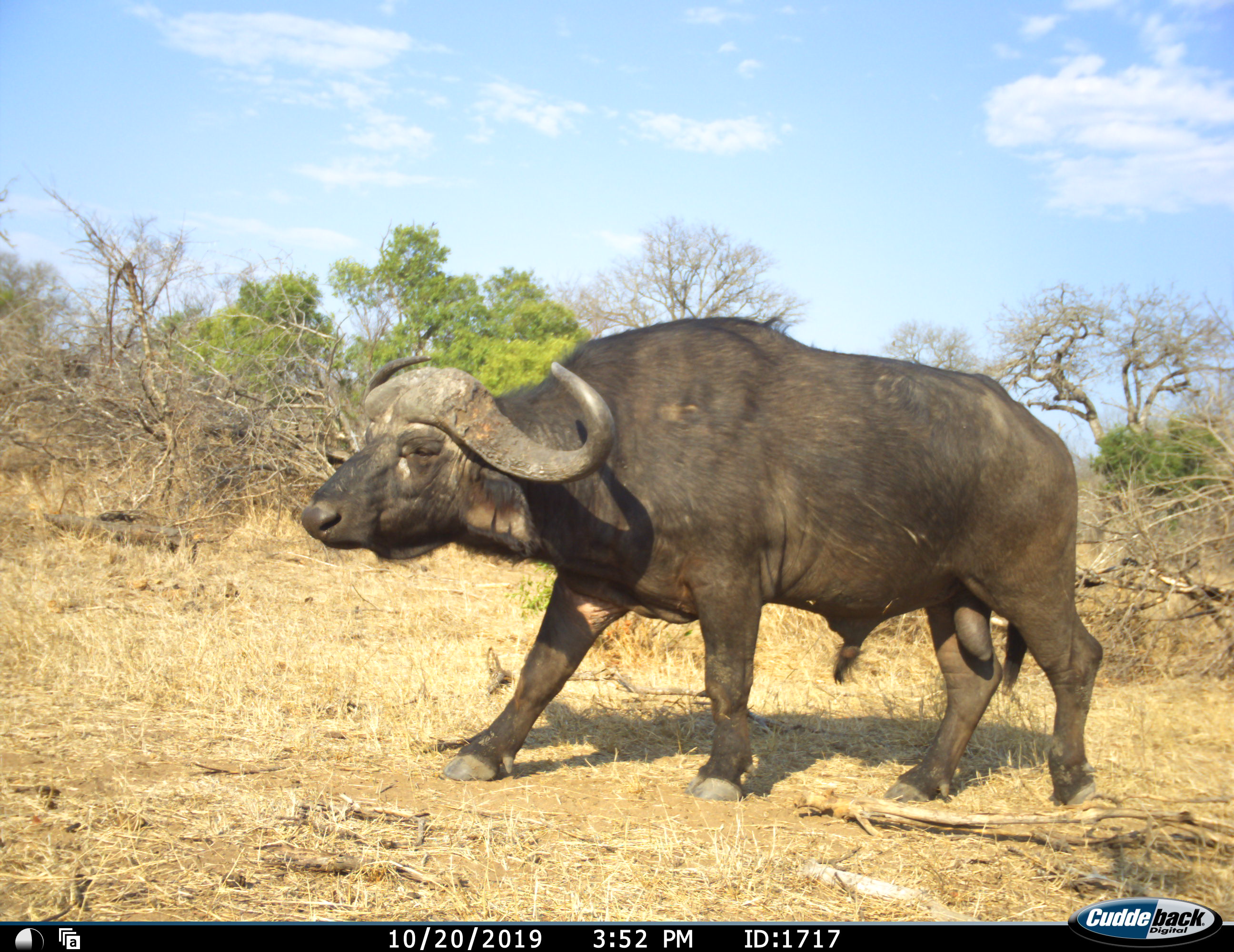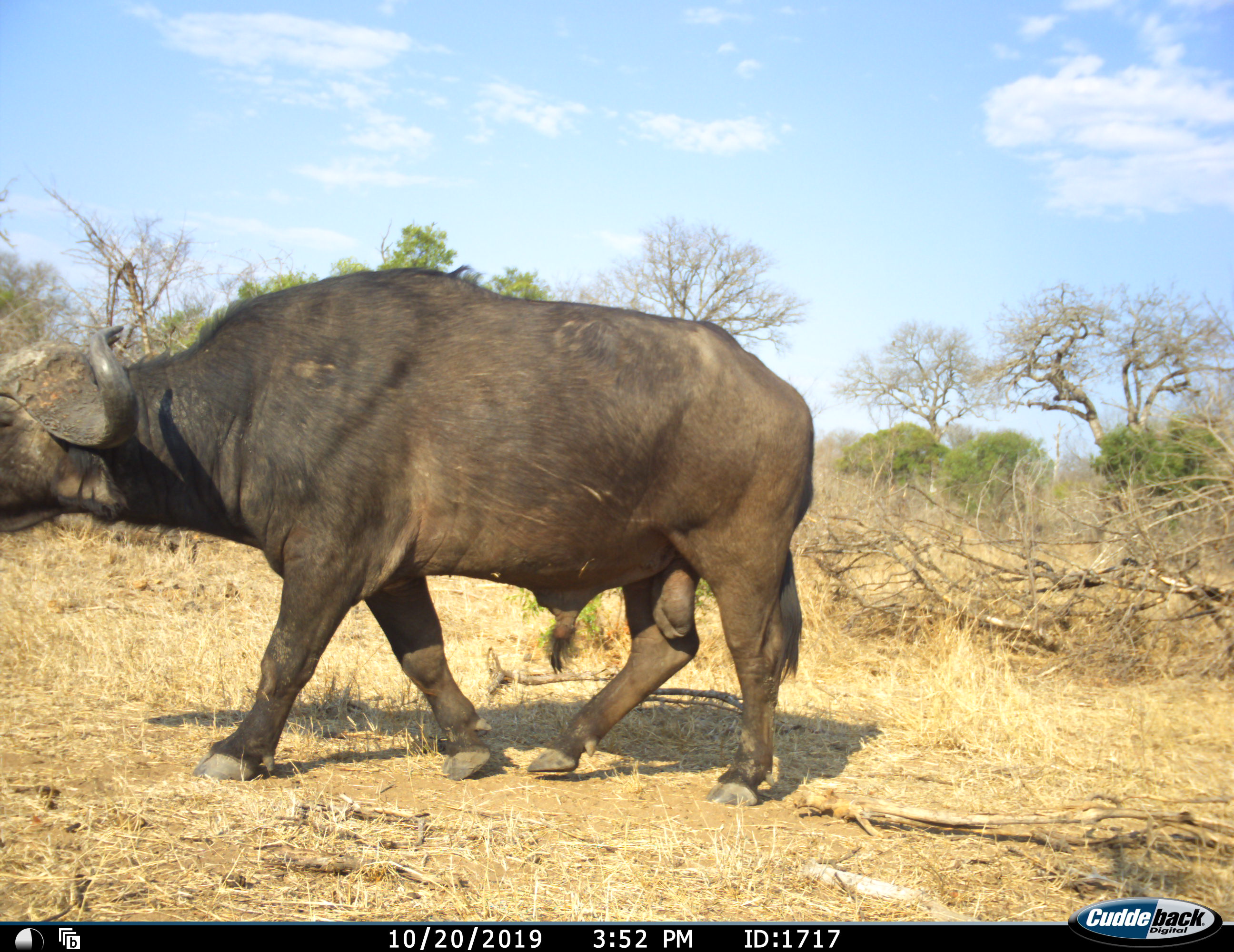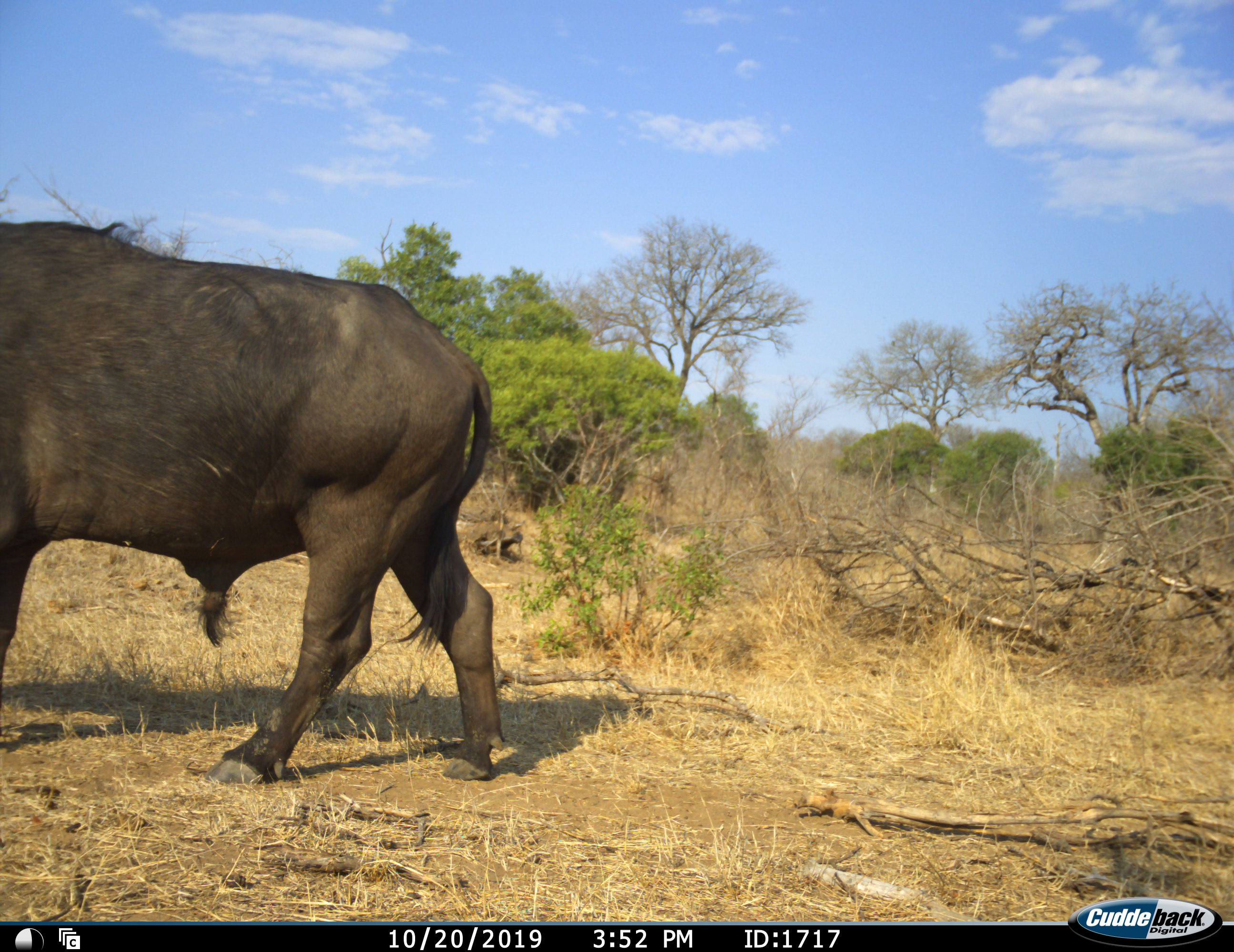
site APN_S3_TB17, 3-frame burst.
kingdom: Animalia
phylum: Chordata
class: Mammalia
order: Artiodactyla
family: Bovidae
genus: Syncerus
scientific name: Syncerus caffer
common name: african buffalo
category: buffalo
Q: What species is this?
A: Buffalo (african buffalo) (Syncerus caffer).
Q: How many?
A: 1.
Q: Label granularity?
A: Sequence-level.